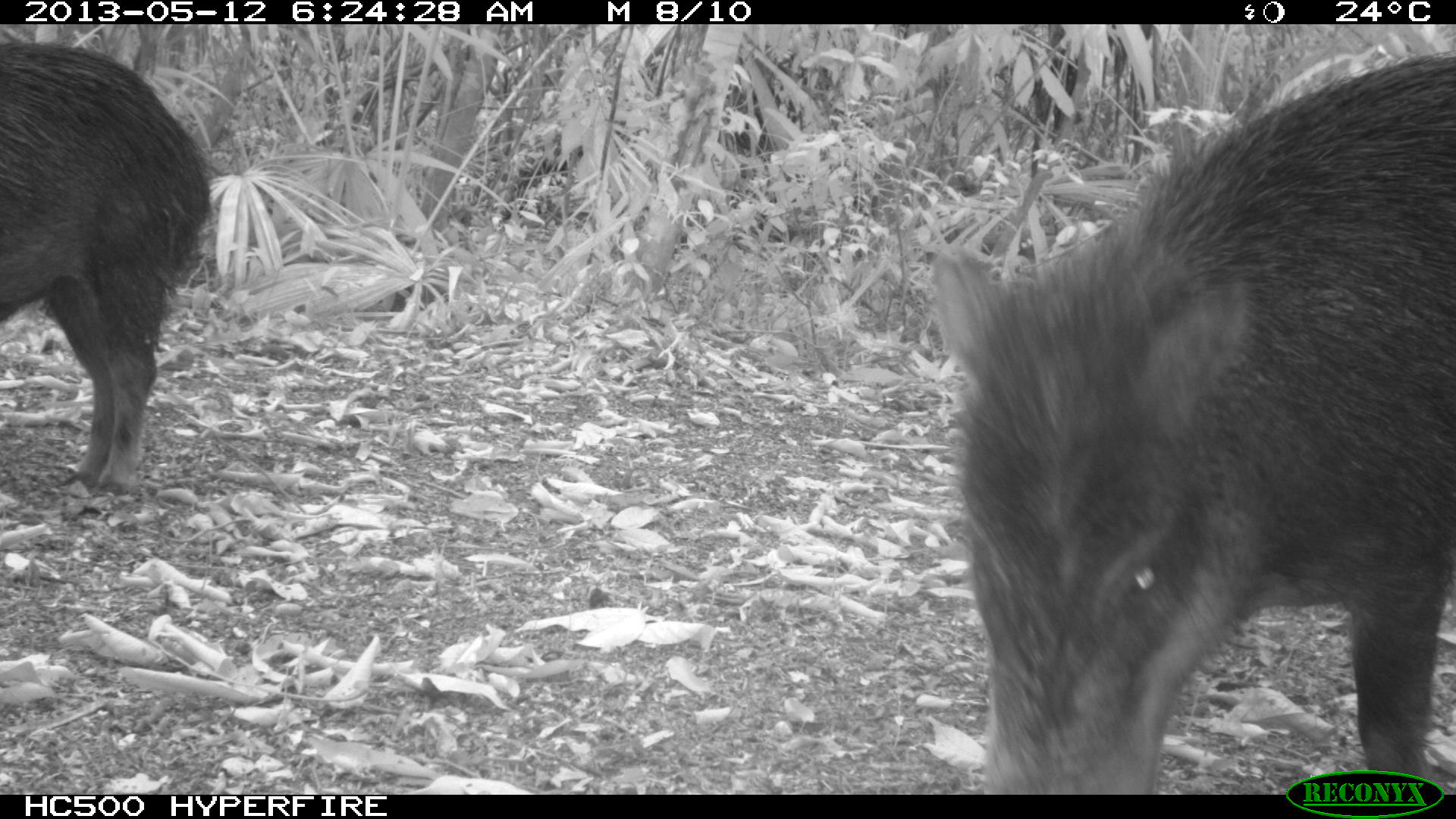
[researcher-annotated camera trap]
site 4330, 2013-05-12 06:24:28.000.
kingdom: Animalia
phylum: Chordata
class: Mammalia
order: Artiodactyla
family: Tayassuidae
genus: Tayassu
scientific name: Tayassu pecari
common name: white-lipped peccary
Tayassu pecari (white-lipped peccary), count 5.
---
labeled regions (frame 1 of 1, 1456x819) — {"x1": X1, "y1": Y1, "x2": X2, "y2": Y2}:
tayassu pecari: {"x1": 923, "y1": 47, "x2": 1454, "y2": 791}; {"x1": 2, "y1": 39, "x2": 214, "y2": 497}